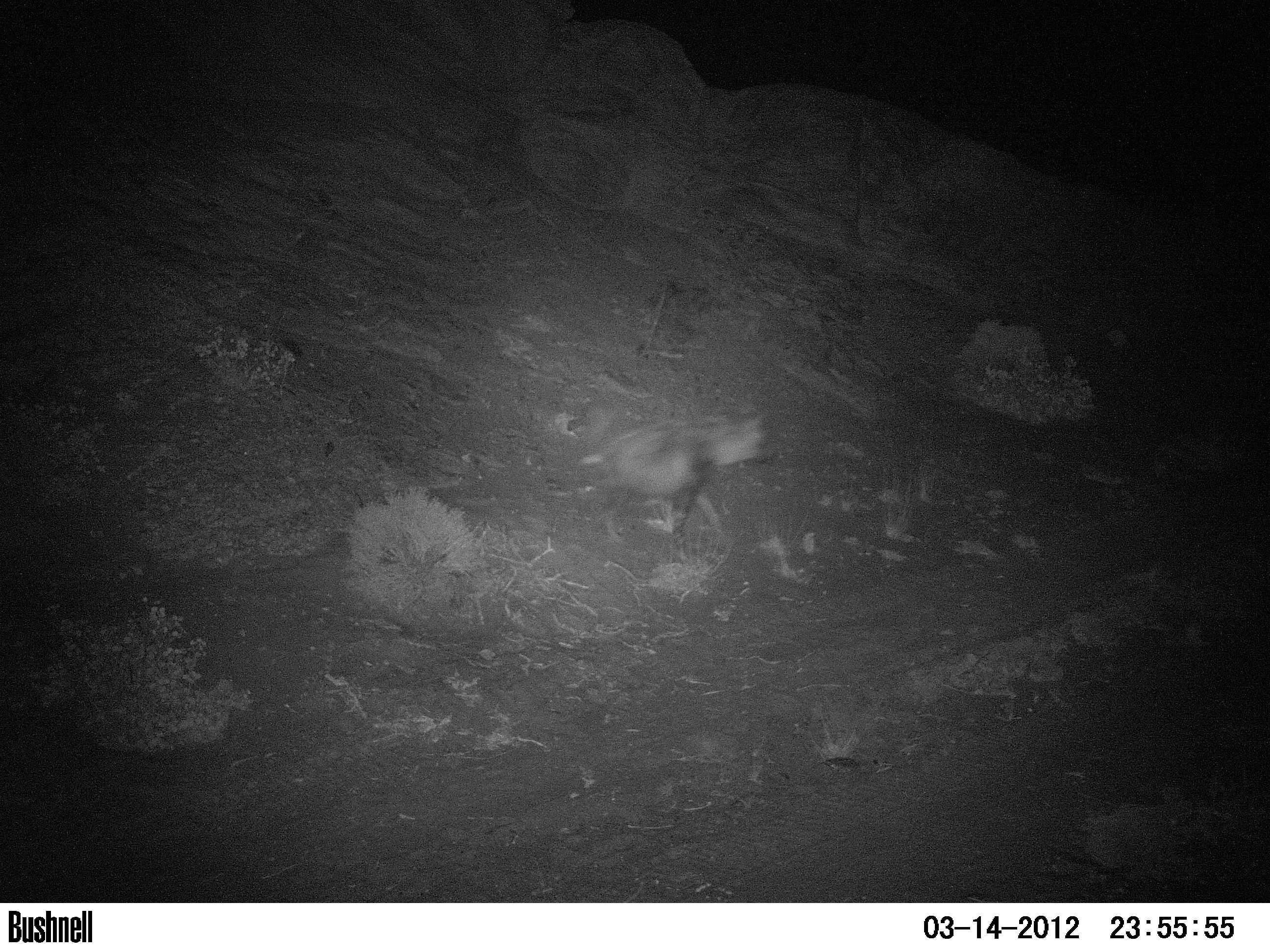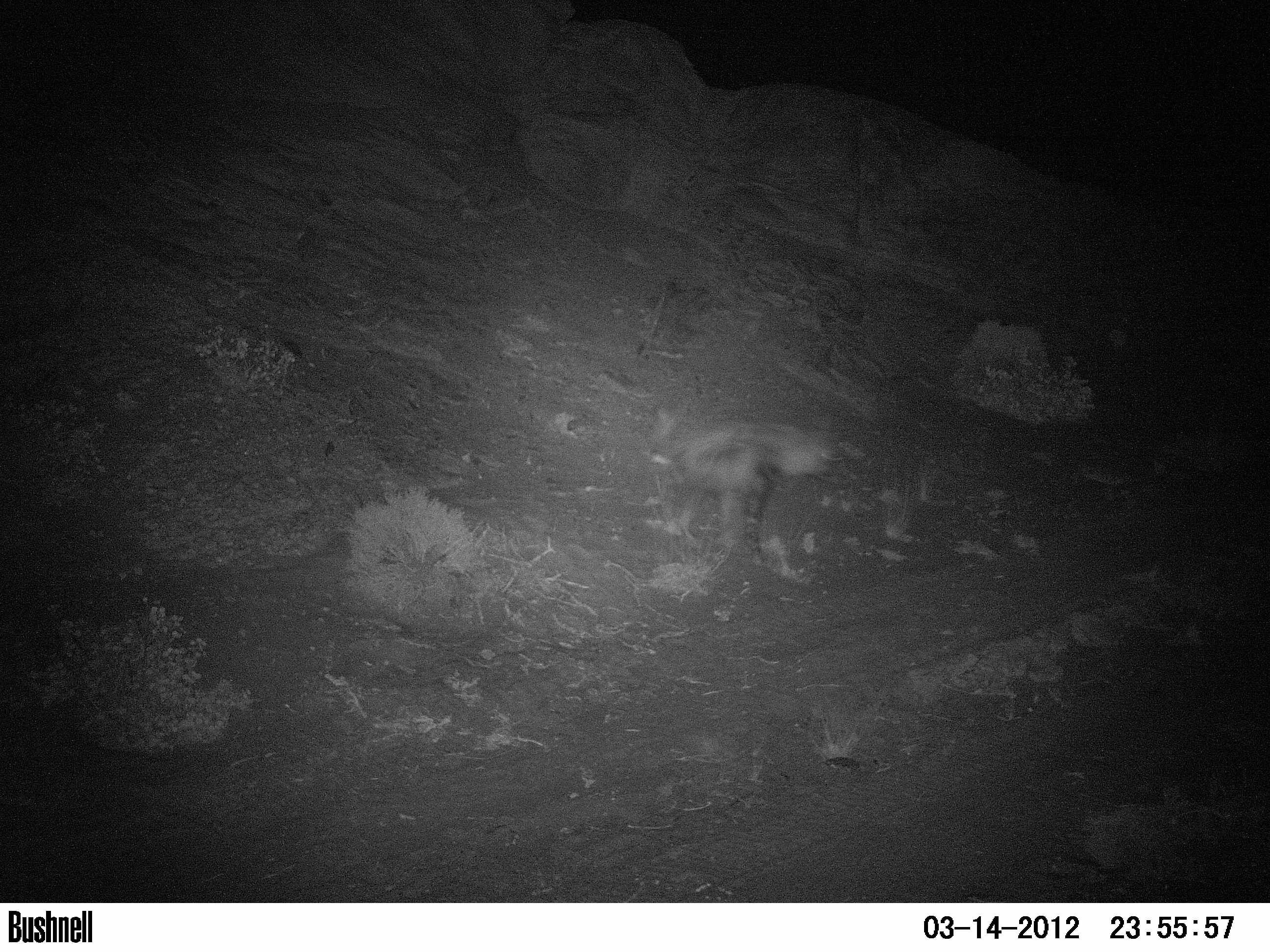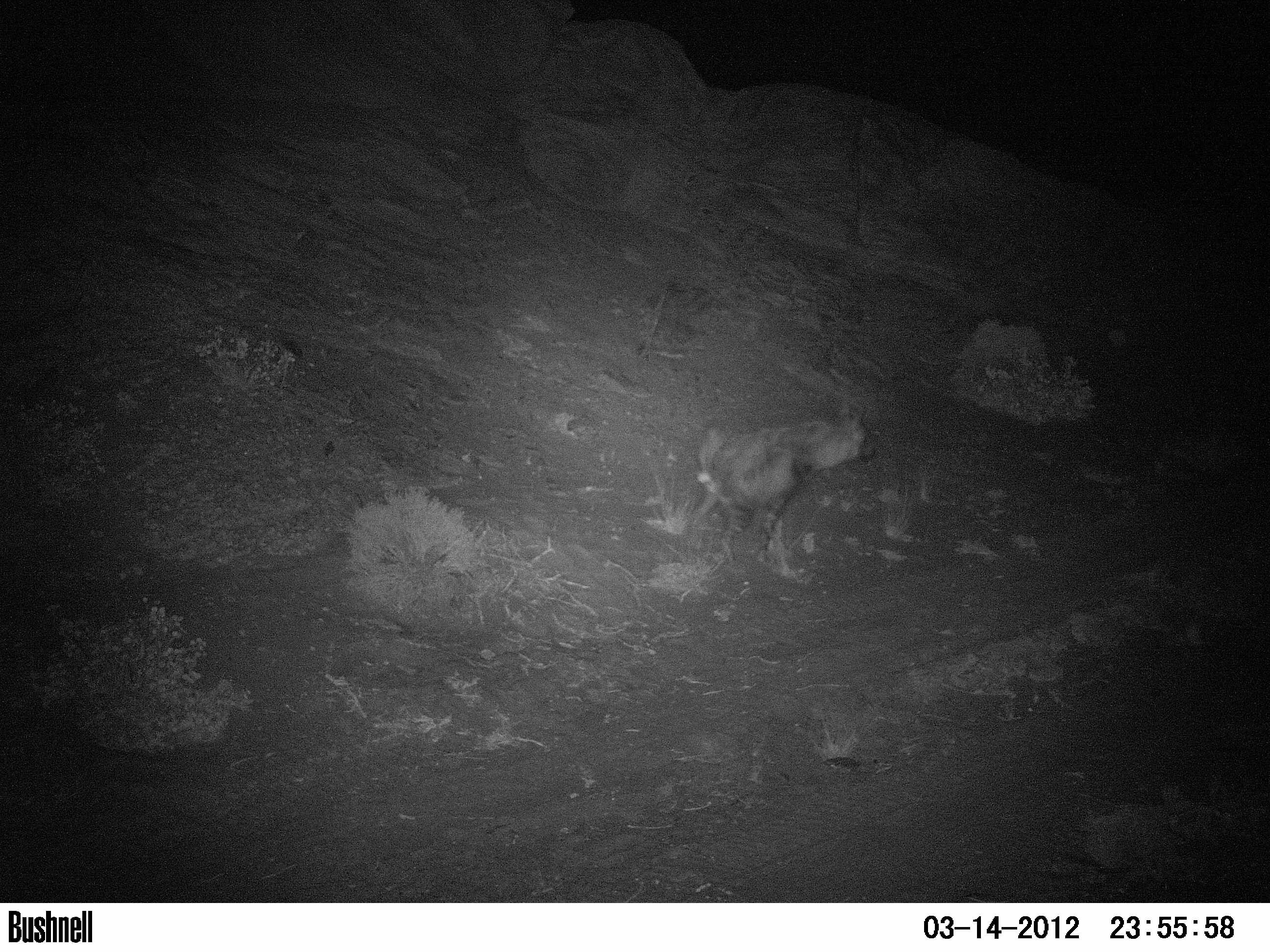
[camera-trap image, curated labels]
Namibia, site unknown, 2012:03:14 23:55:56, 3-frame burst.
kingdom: Animalia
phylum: Chordata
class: Mammalia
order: Carnivora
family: Hyaenidae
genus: Parahyaena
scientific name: Parahyaena brunnea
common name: brown hyena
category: hyaena brunnea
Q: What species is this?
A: Hyaena brunnea (brown hyena) (Parahyaena brunnea).